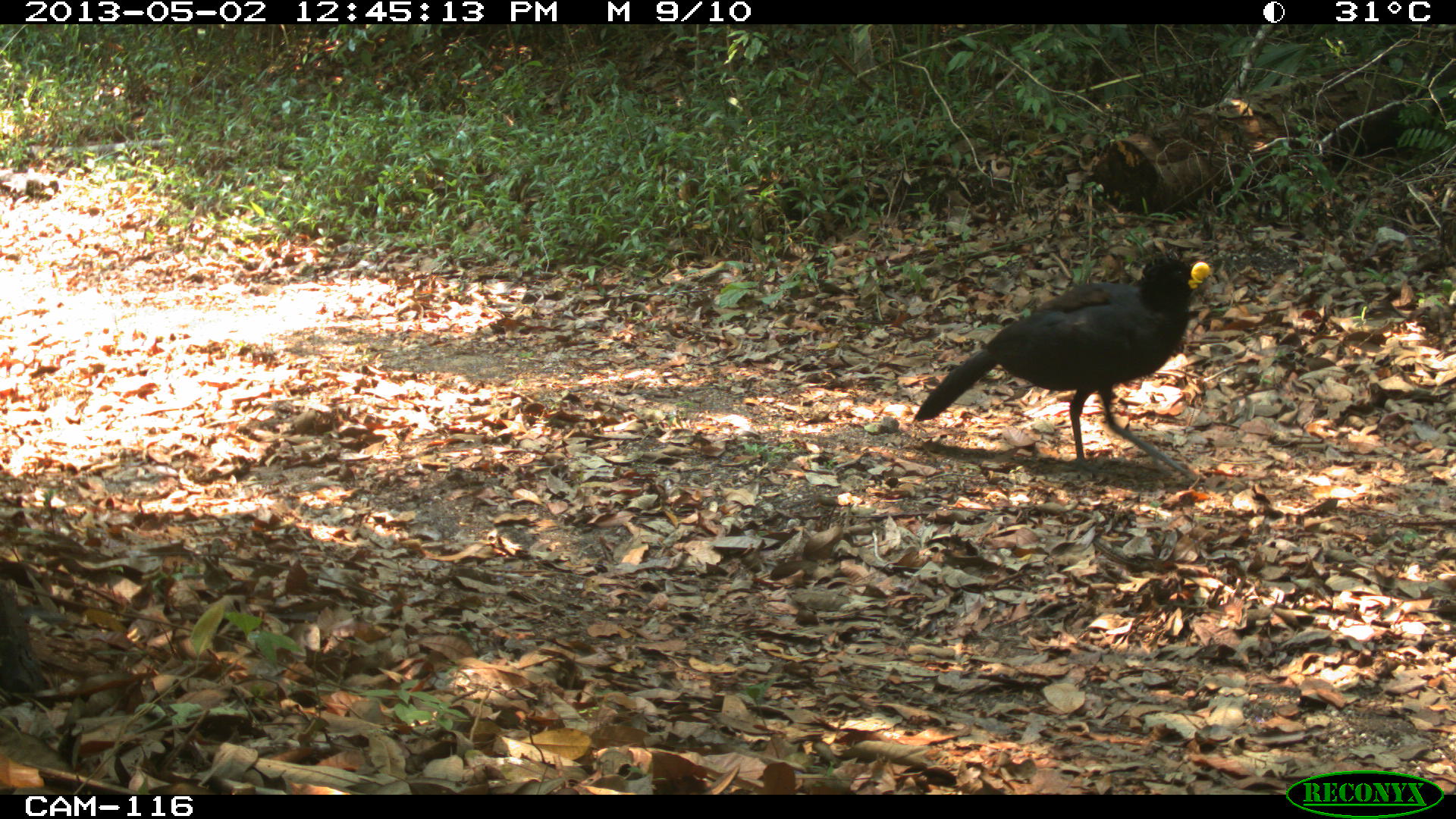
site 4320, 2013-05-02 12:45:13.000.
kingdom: Animalia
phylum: Chordata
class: Aves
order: Galliformes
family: Cracidae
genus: Crax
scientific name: Crax rubra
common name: great curassow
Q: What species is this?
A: Crax rubra (great curassow).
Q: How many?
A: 1.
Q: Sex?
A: Male.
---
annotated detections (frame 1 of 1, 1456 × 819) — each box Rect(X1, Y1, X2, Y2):
crax rubra: Rect(911, 246, 1211, 474)